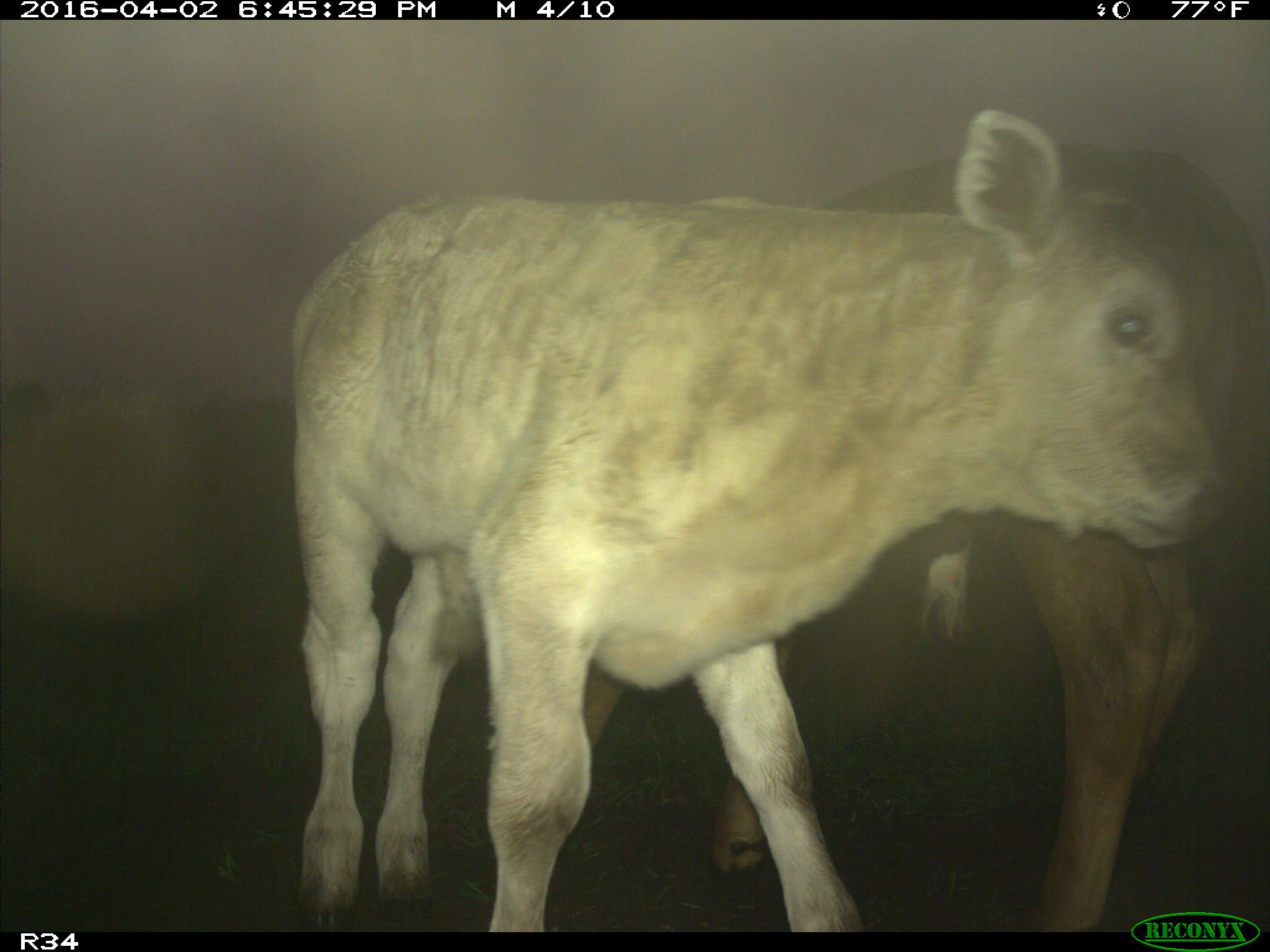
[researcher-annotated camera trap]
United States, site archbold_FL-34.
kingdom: Animalia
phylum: Chordata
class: Mammalia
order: Artiodactyla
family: Bovidae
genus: Bos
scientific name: Bos taurus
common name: domestic cow